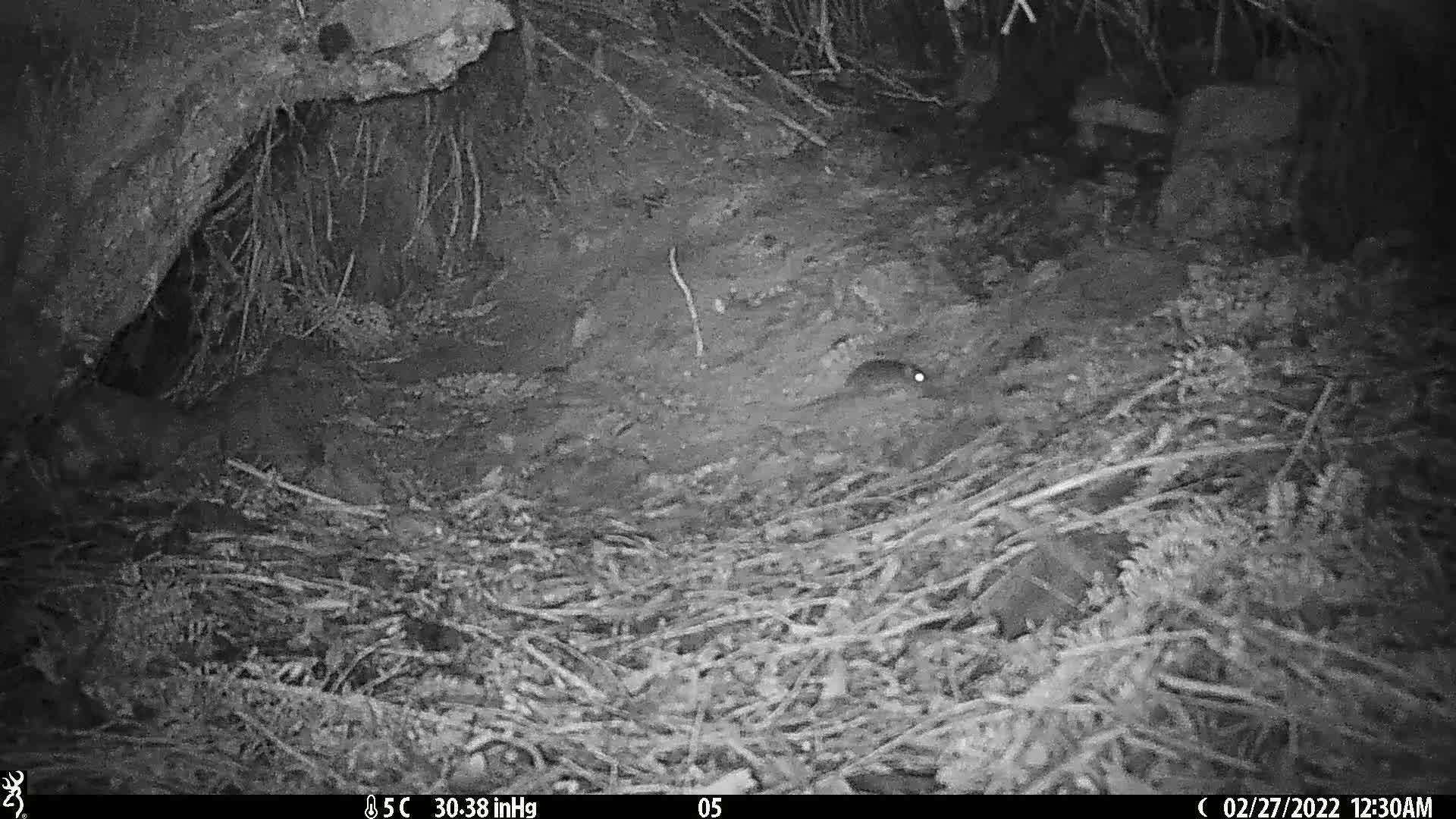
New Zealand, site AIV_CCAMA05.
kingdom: Animalia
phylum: Chordata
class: Mammalia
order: Rodentia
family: Muridae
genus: Mus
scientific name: Mus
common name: mouse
Mouse (Mus).